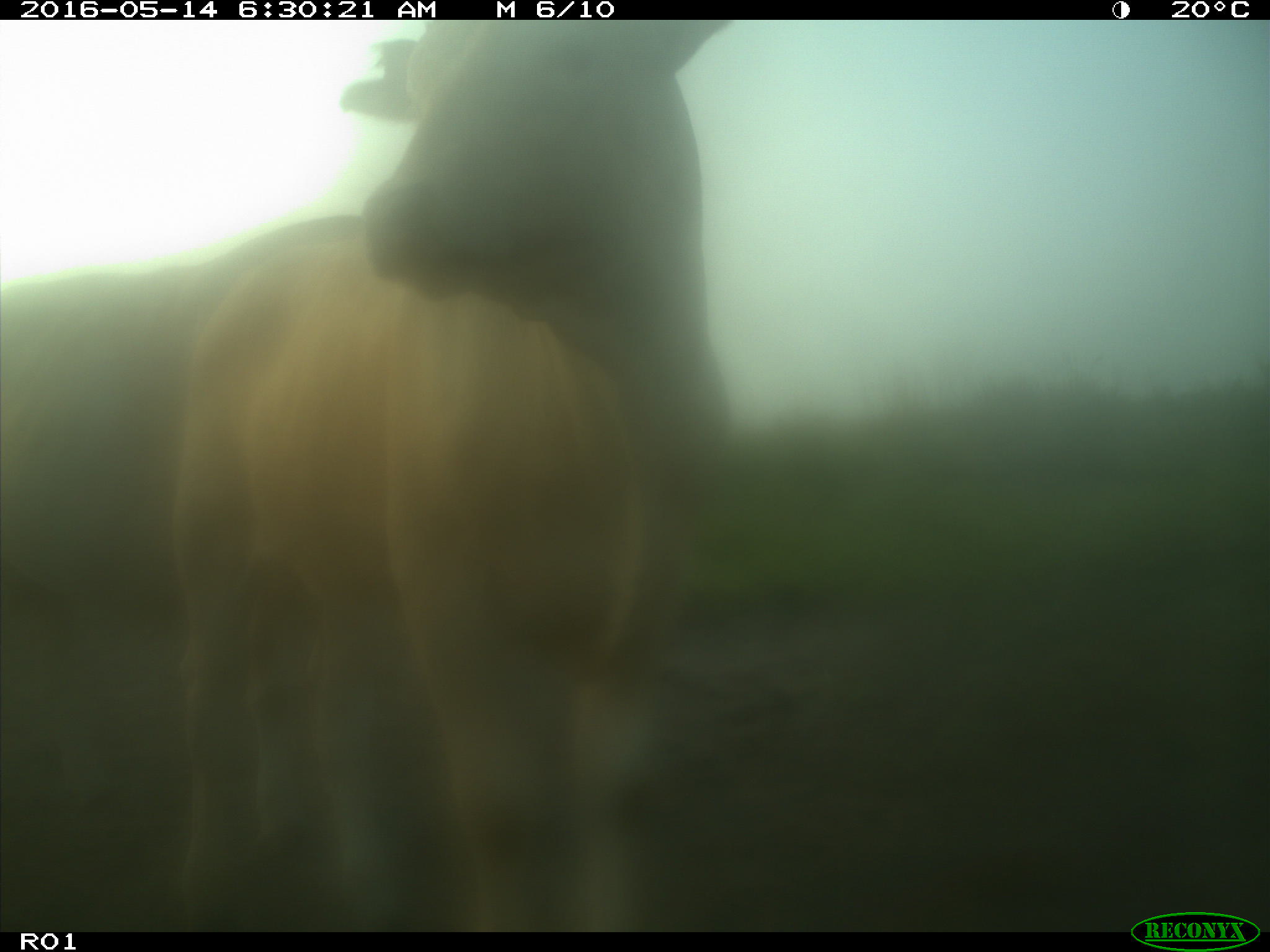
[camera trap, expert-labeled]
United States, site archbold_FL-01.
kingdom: Animalia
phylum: Chordata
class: Mammalia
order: Artiodactyla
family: Bovidae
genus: Bos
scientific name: Bos taurus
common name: domestic cow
Bos taurus (domestic cow).